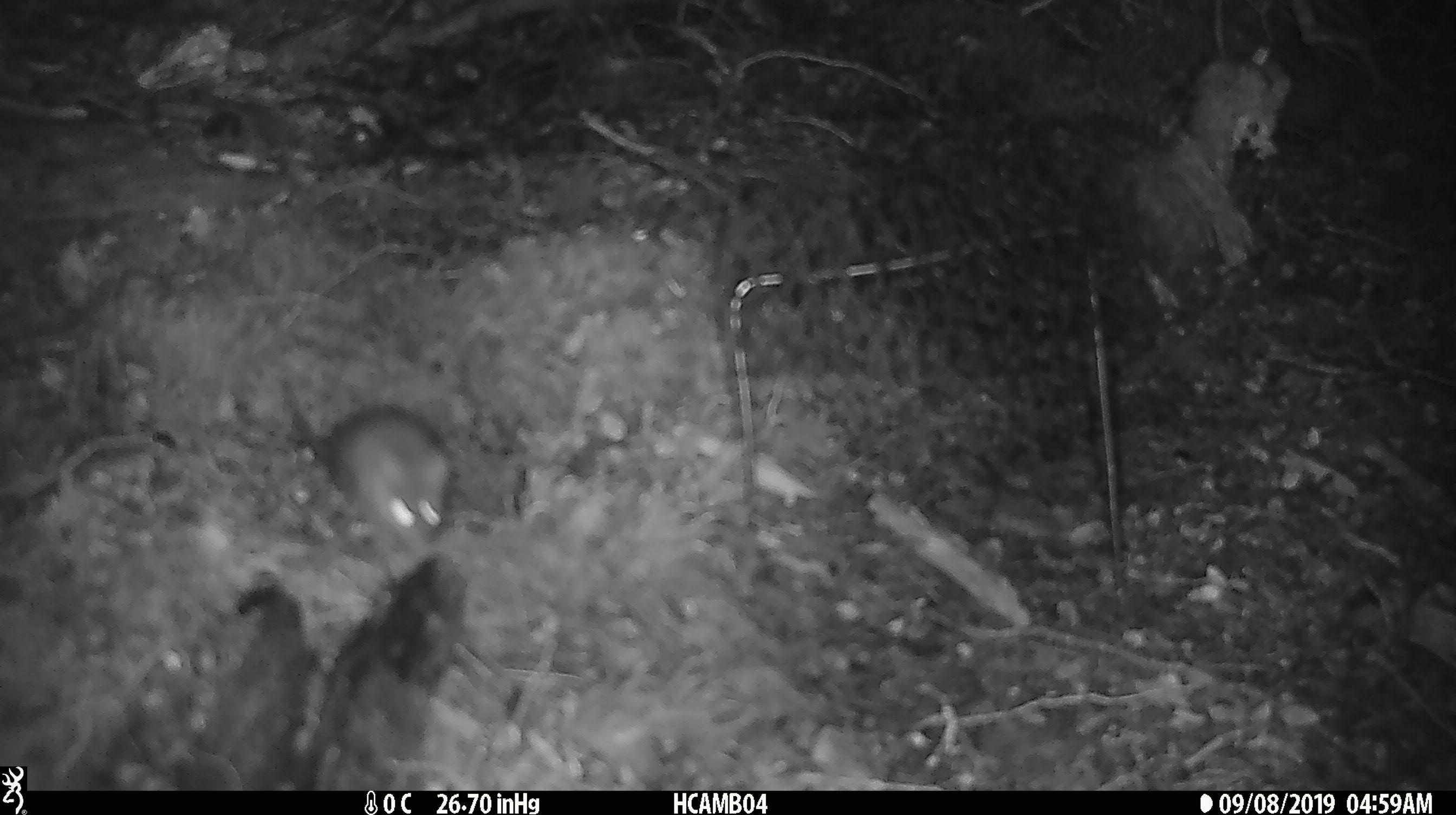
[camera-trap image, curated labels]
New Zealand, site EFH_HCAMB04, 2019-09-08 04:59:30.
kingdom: Animalia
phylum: Chordata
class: Mammalia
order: Rodentia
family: Muridae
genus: Mus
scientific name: Mus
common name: mouse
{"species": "mouse (Mus)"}